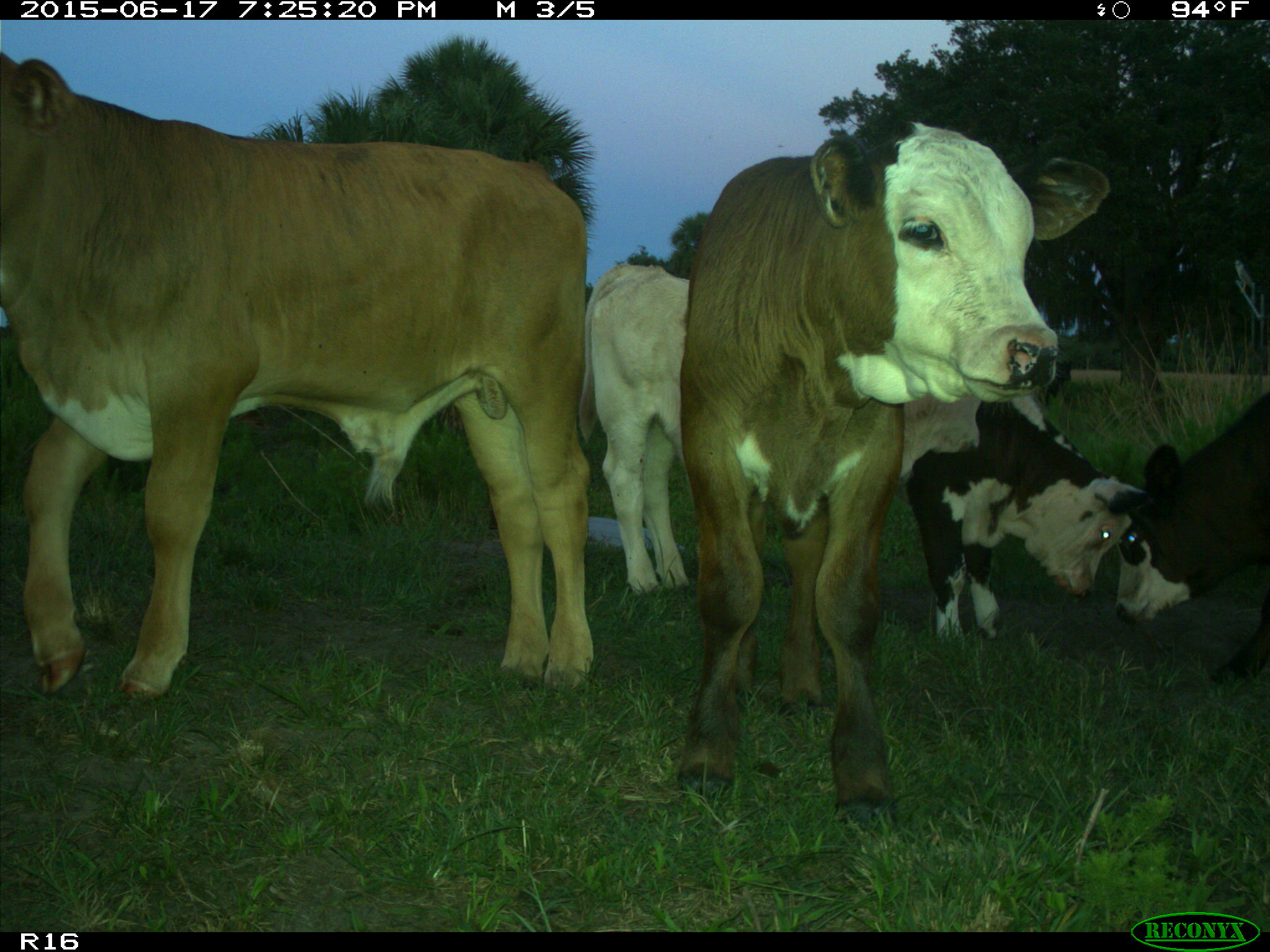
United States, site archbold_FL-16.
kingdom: Animalia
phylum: Chordata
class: Mammalia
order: Artiodactyla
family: Bovidae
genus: Bos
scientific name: Bos taurus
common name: domestic cow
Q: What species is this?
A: Bos taurus (domestic cow).